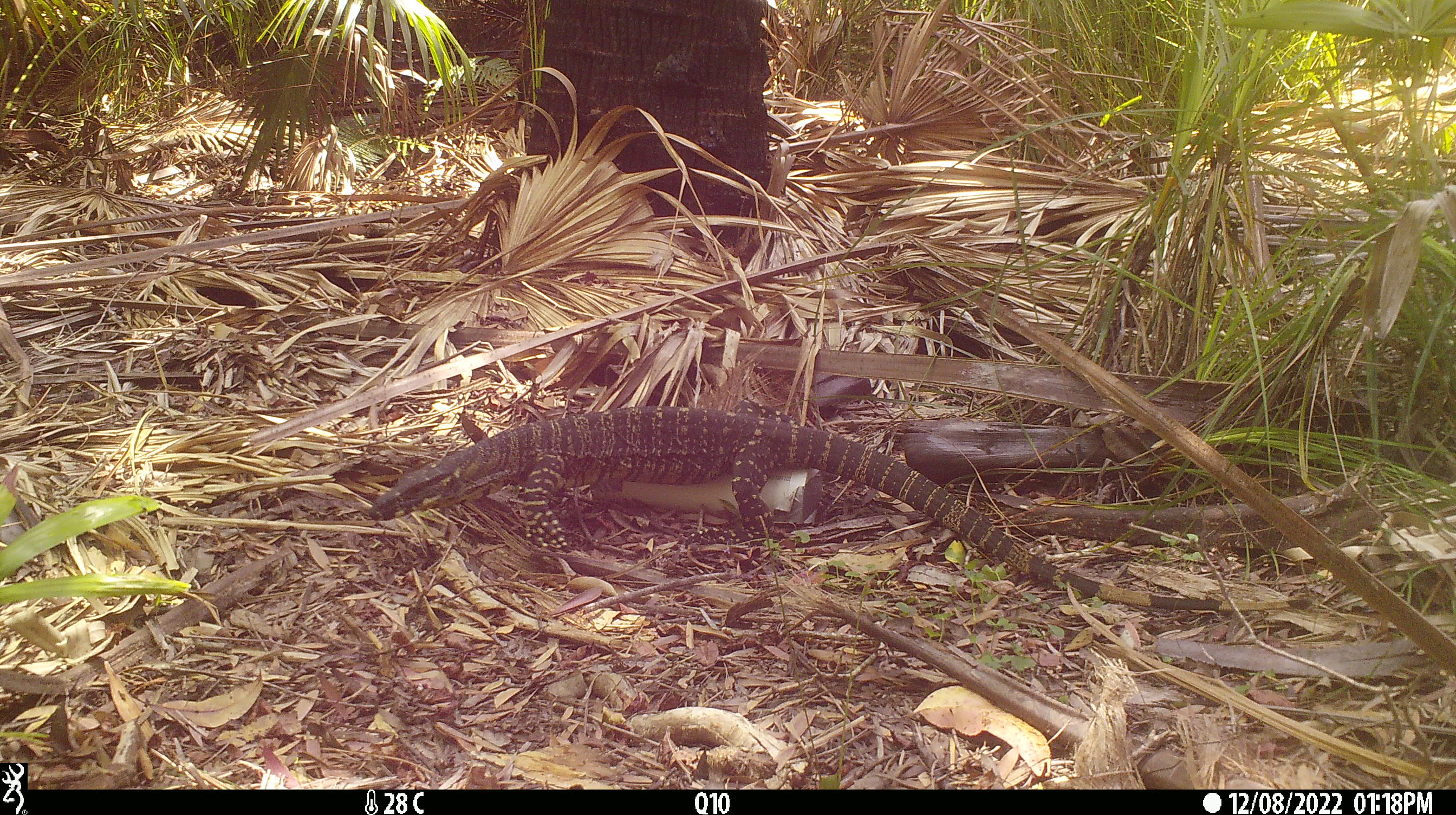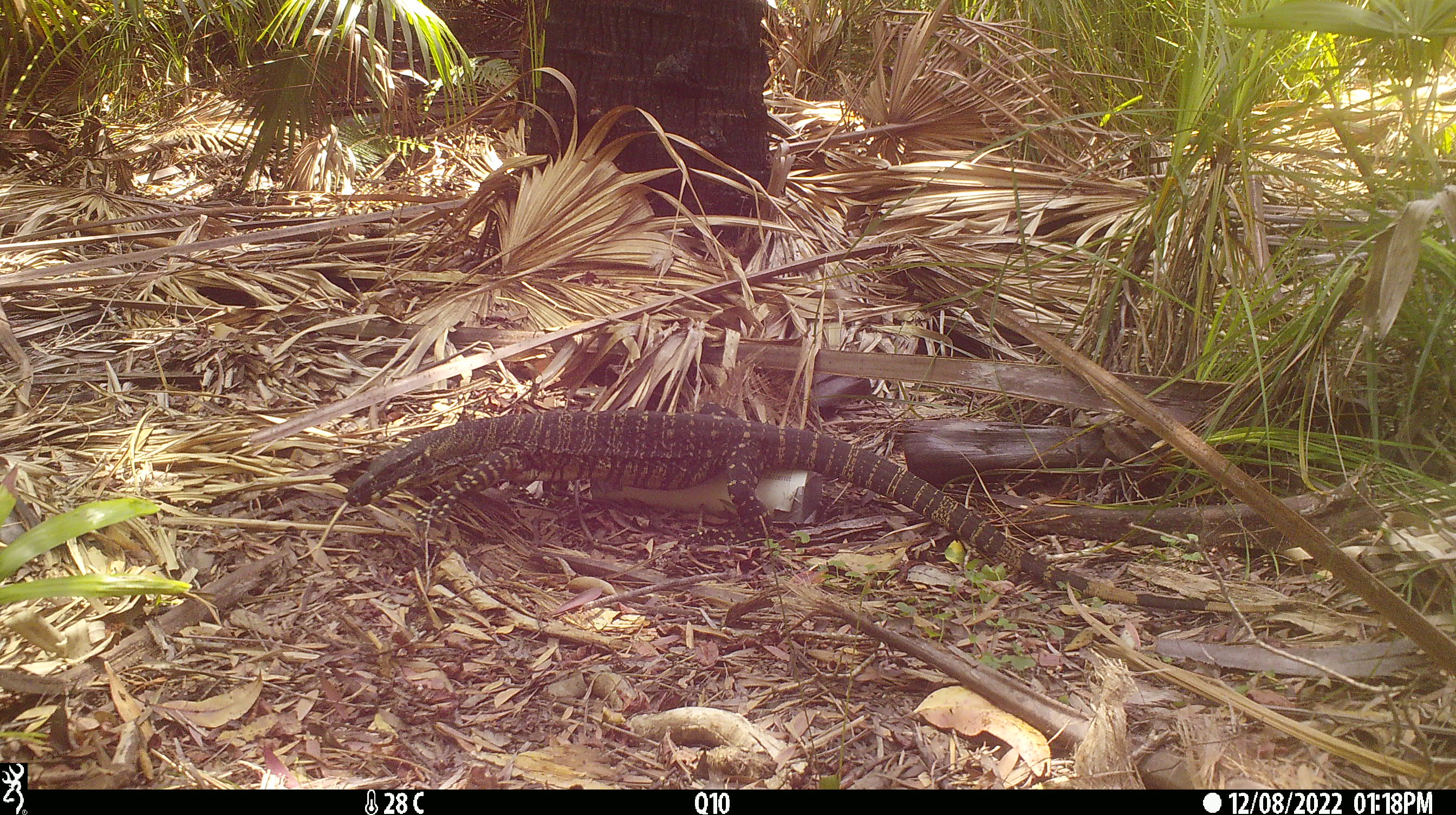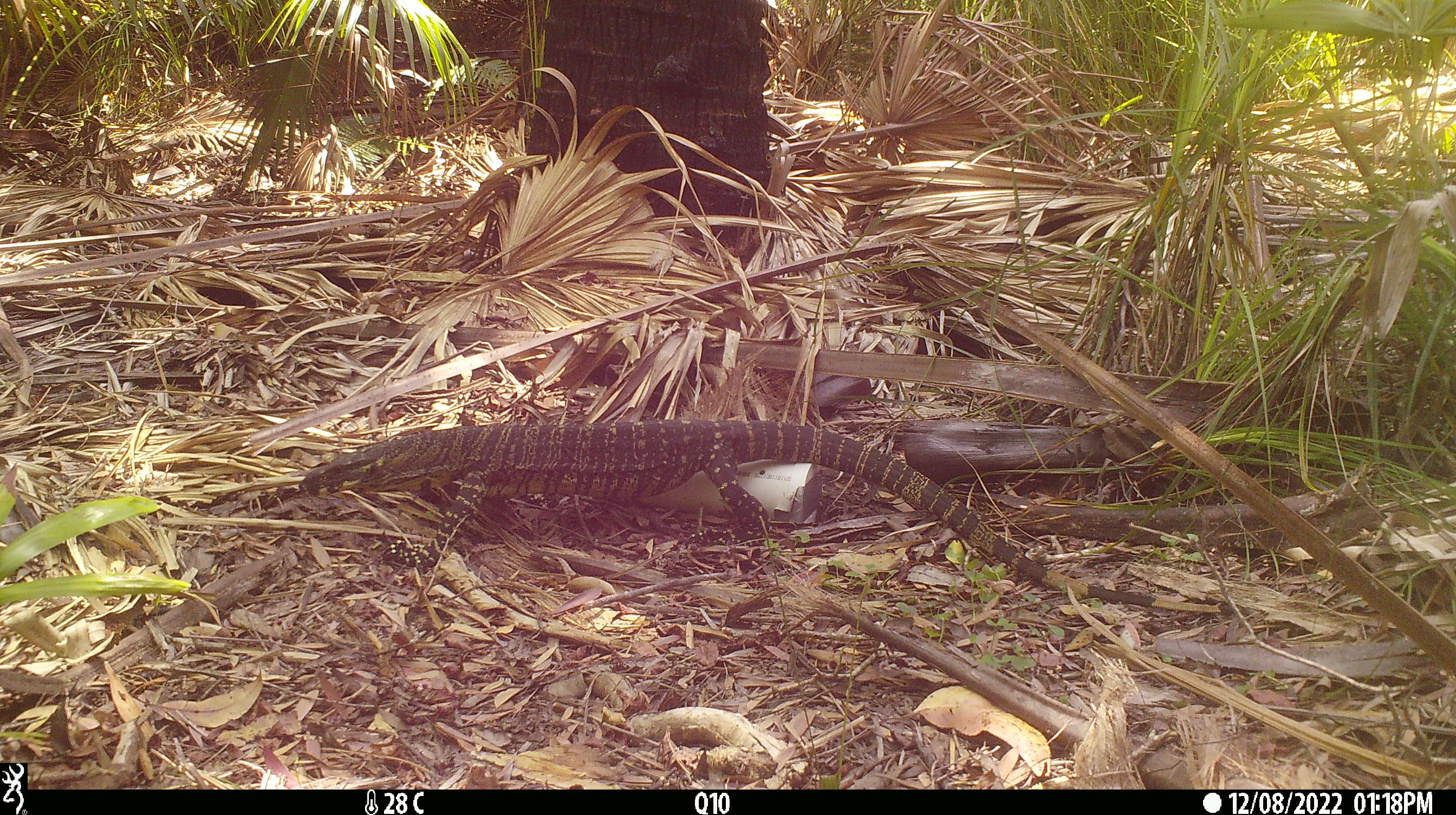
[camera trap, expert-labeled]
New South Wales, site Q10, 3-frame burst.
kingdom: Animalia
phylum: Chordata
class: Reptilia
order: Squamata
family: Varanidae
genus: Varanus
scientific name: Varanus varius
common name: lace monitor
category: goanna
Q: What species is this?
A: Goanna (lace monitor) (Varanus varius).